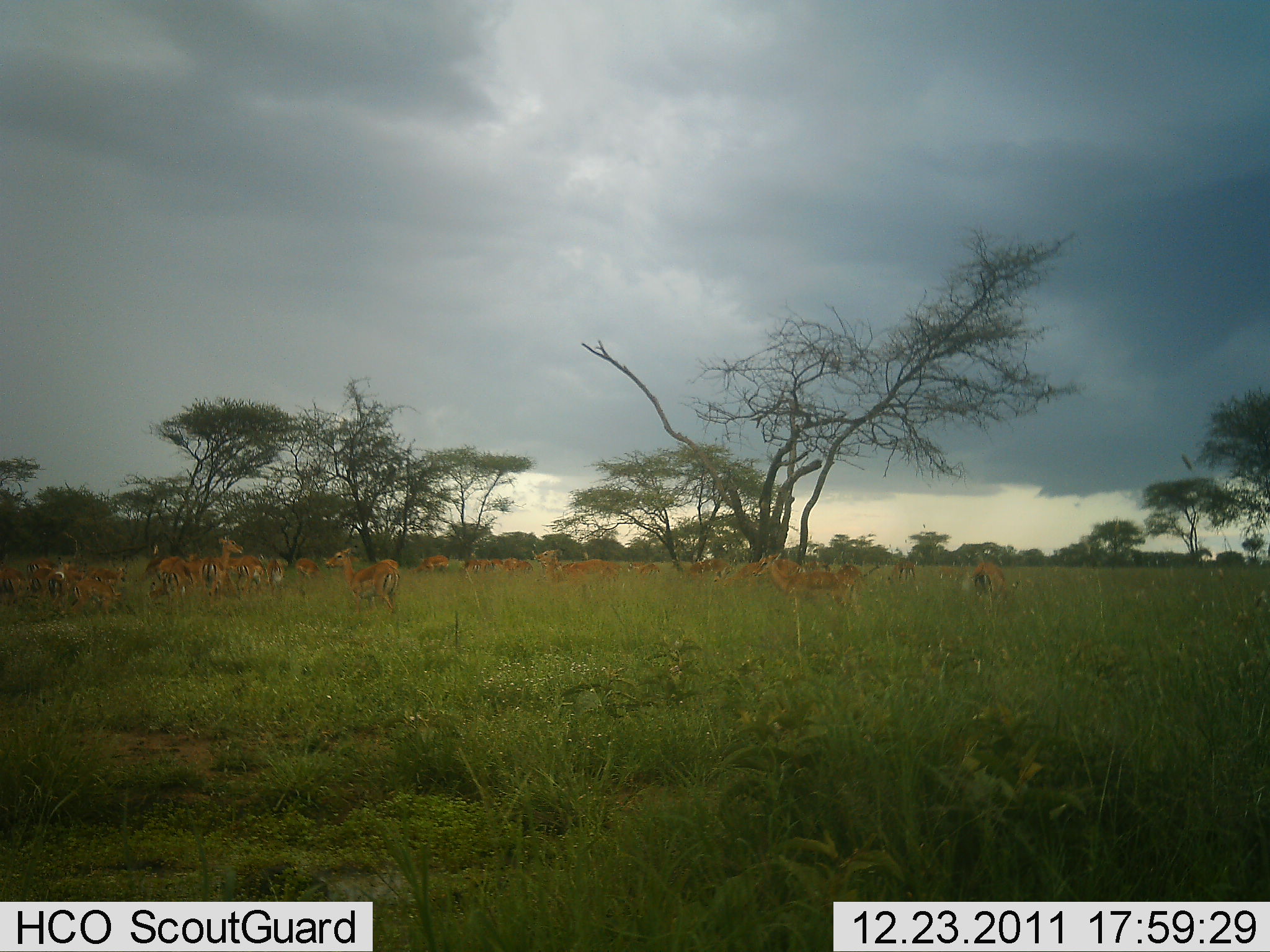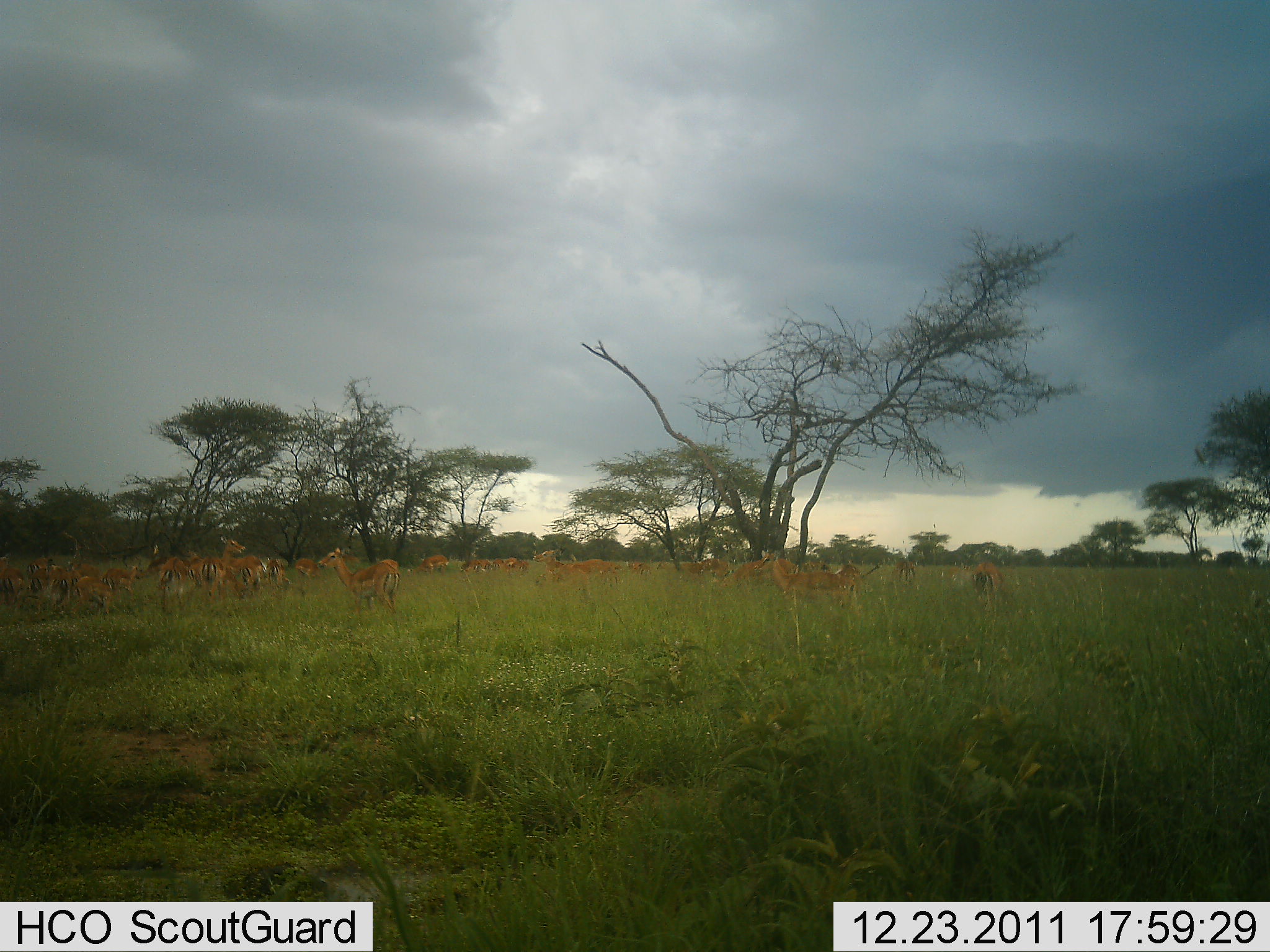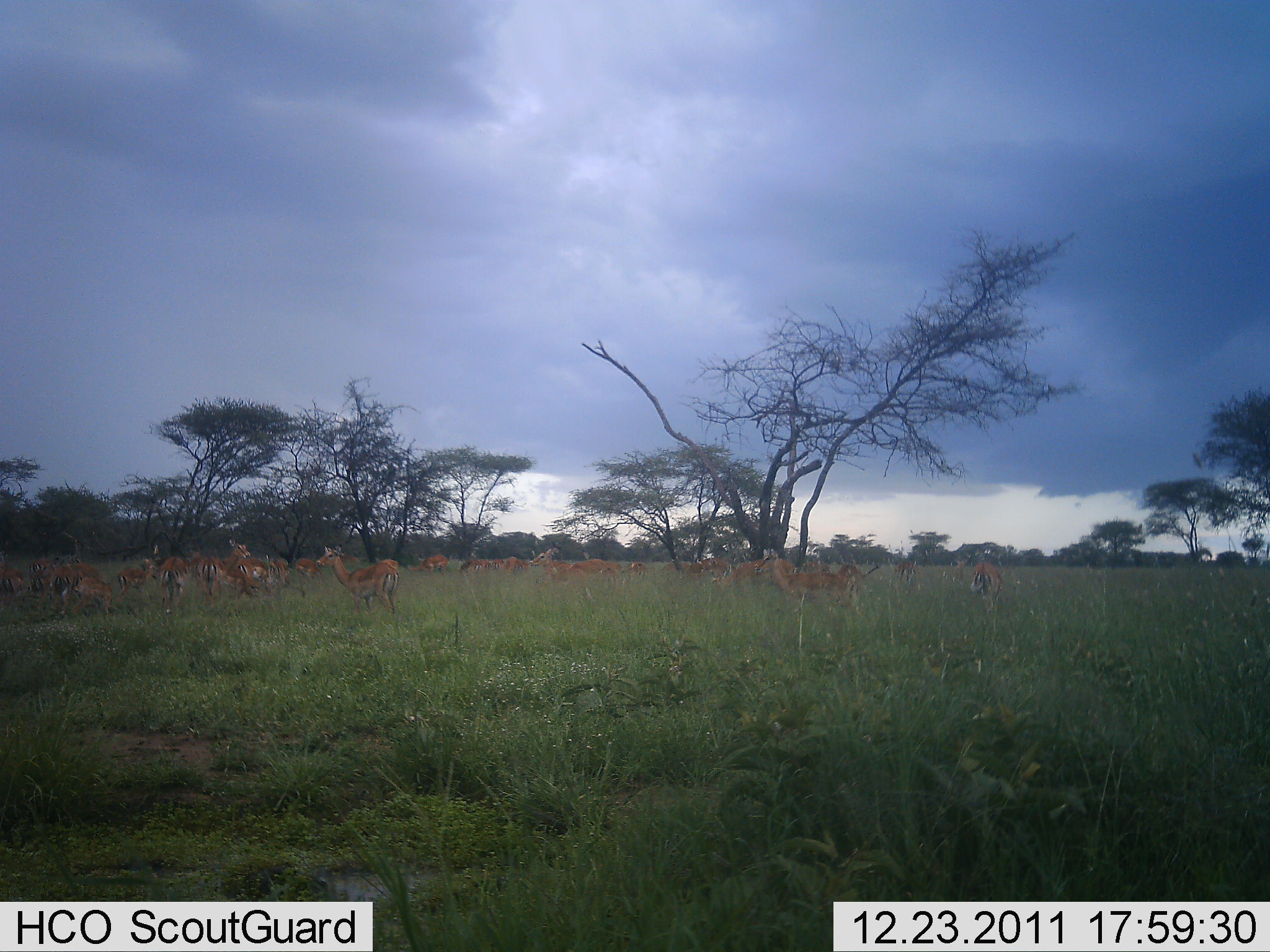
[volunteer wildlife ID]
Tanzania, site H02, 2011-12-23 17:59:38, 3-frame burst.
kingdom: Animalia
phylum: Chordata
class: Mammalia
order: Artiodactyla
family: Bovidae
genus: Nanger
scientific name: Nanger granti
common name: grant's gazelle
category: gazellegrants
Gazellegrants (grant's gazelle) (Nanger granti), count 11-50. Behavior (volunteer vote fractions): standing 92%, resting 8%, moving 15%, interacting 8%. Young present (vote fraction): 0%. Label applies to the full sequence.